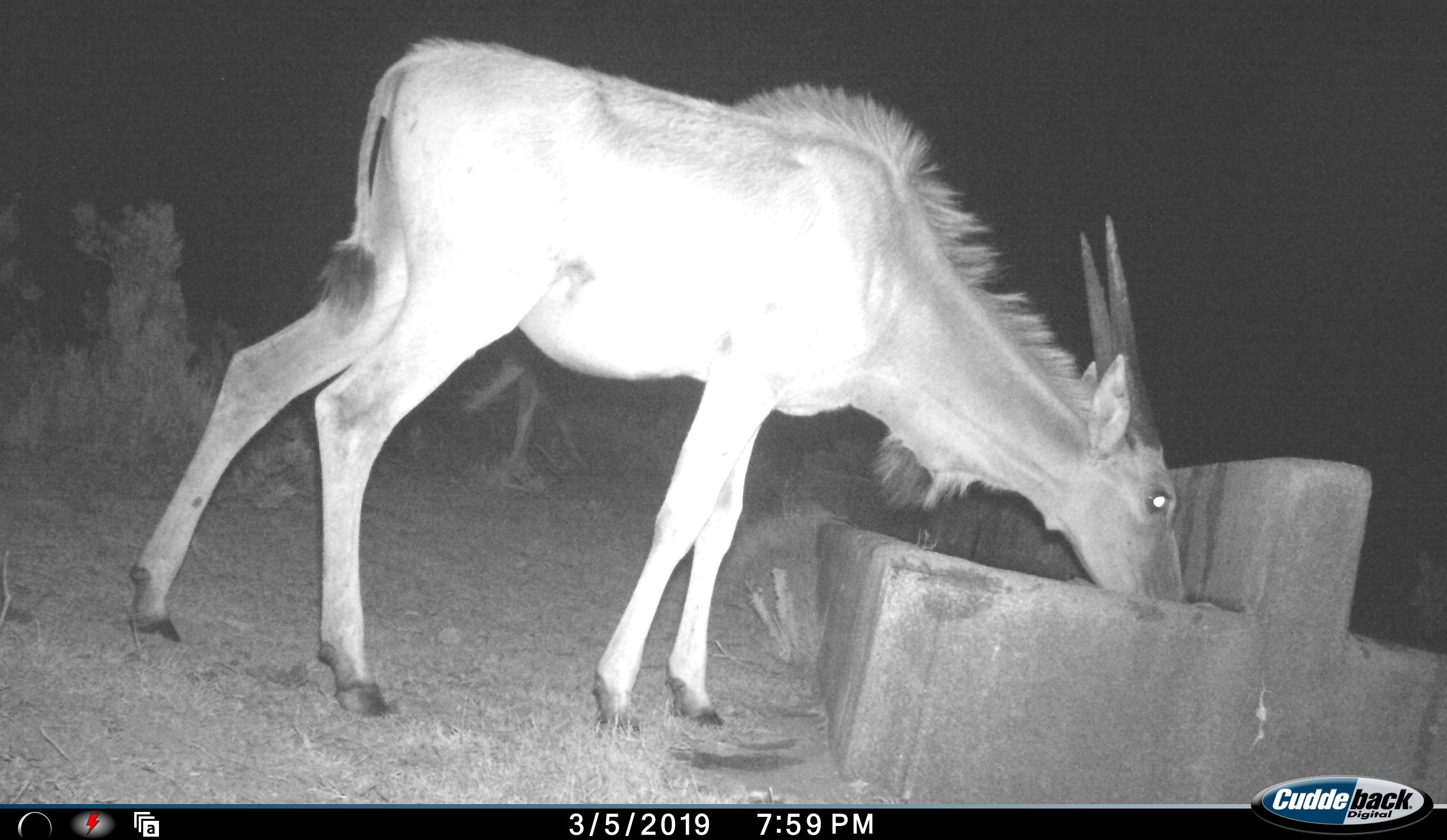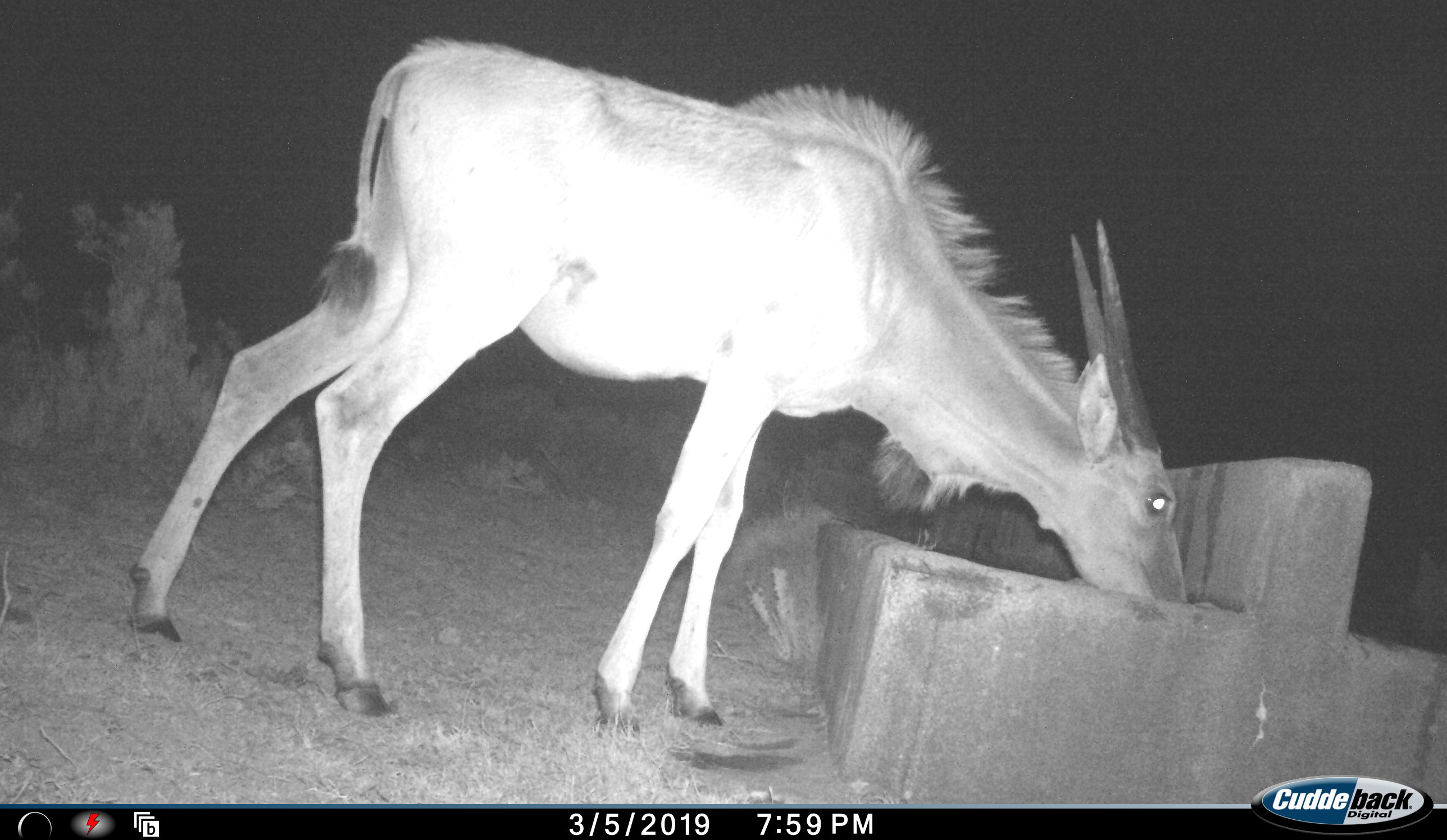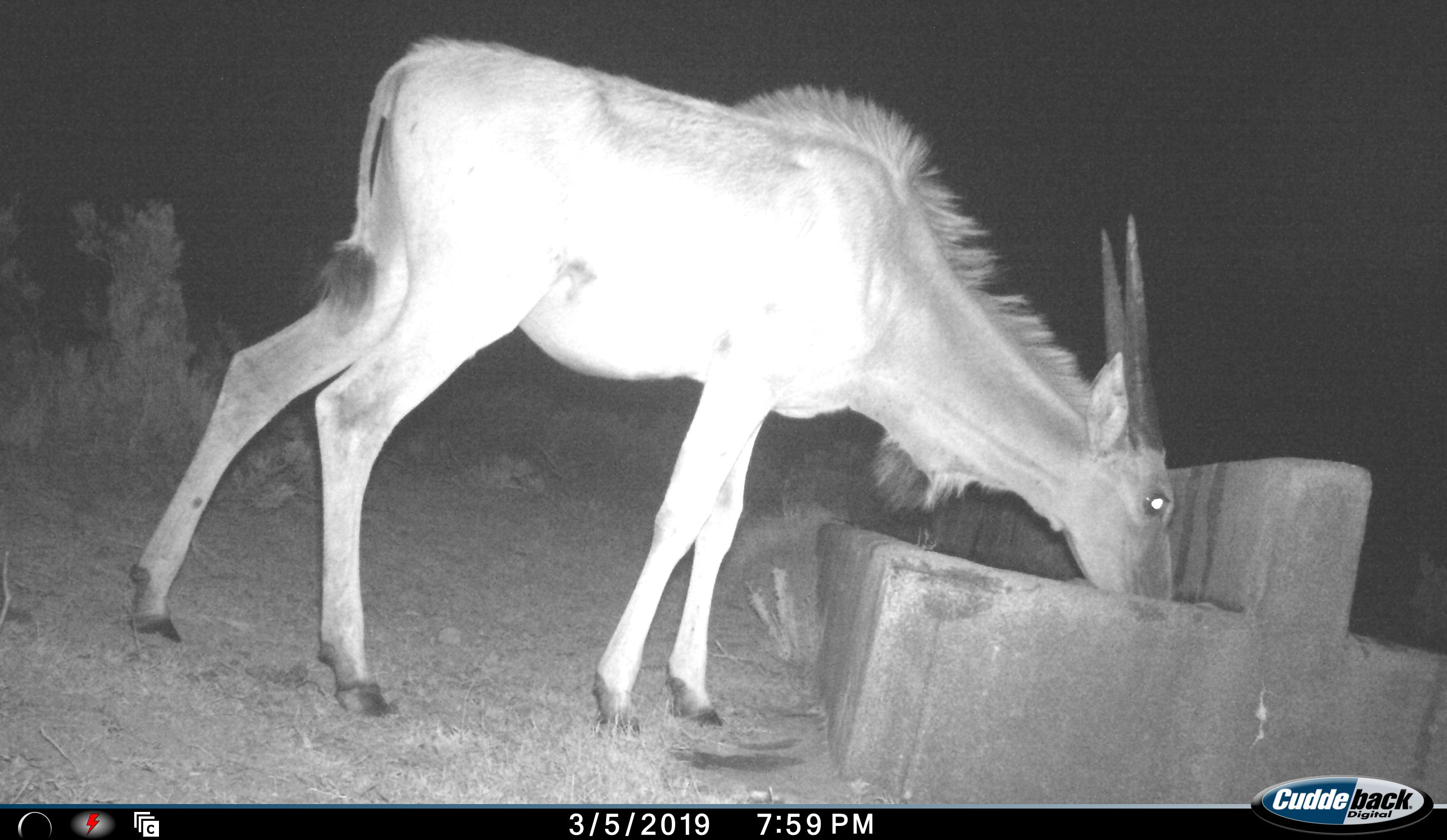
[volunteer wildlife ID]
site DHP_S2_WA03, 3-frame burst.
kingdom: Animalia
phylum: Chordata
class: Mammalia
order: Artiodactyla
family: Bovidae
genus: Tragelaphus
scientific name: Tragelaphus oryx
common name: eland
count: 2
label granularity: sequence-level